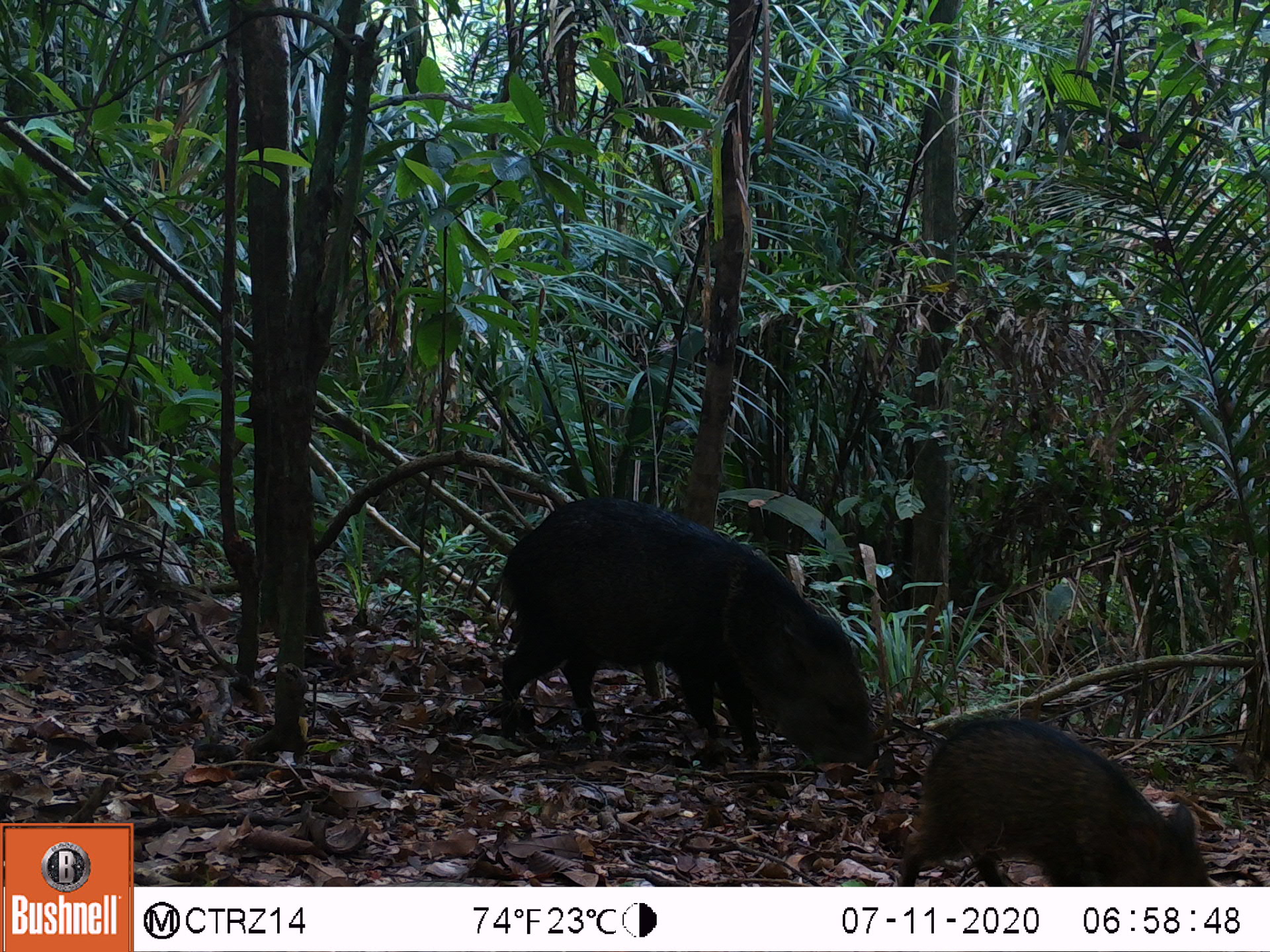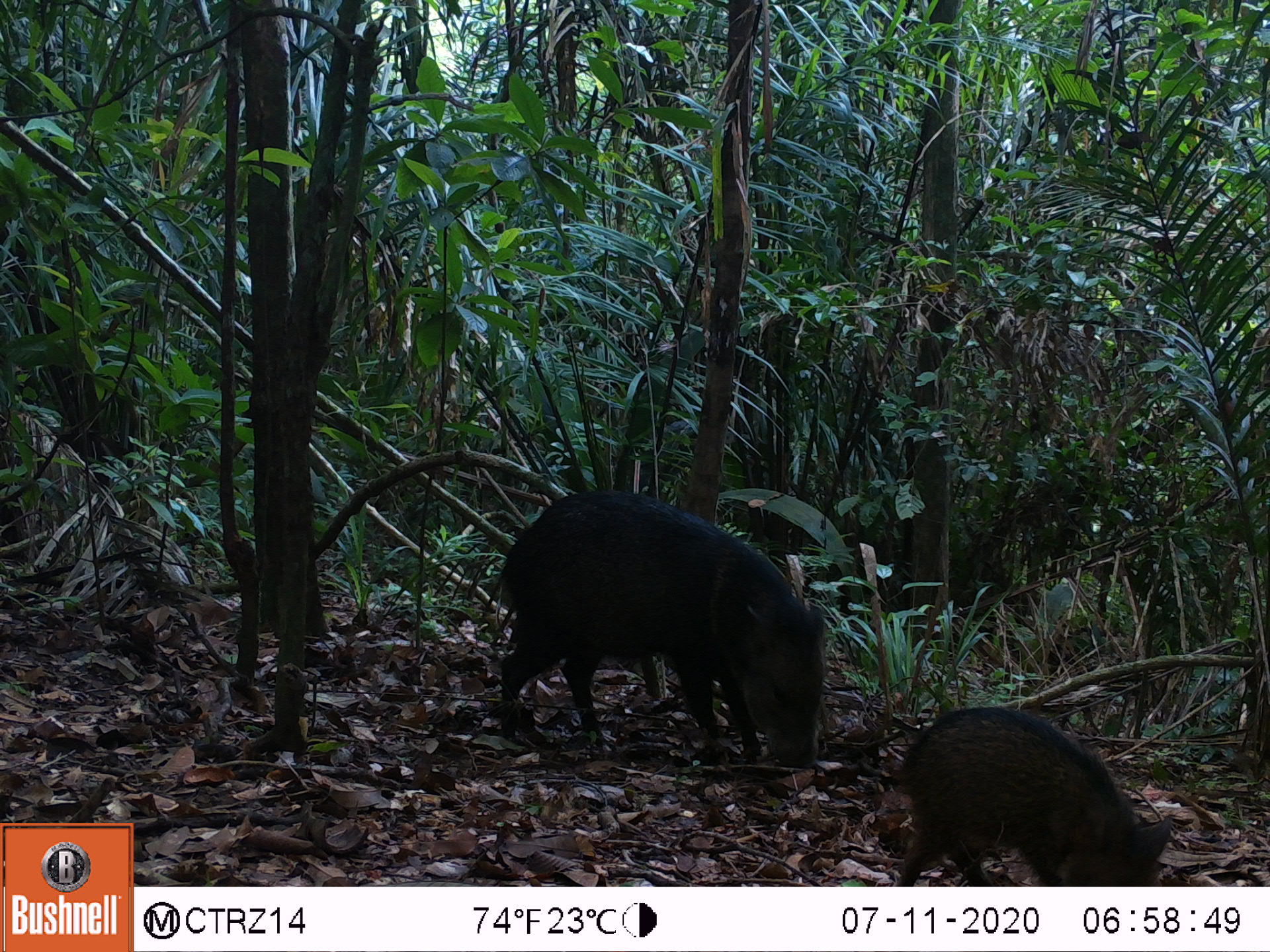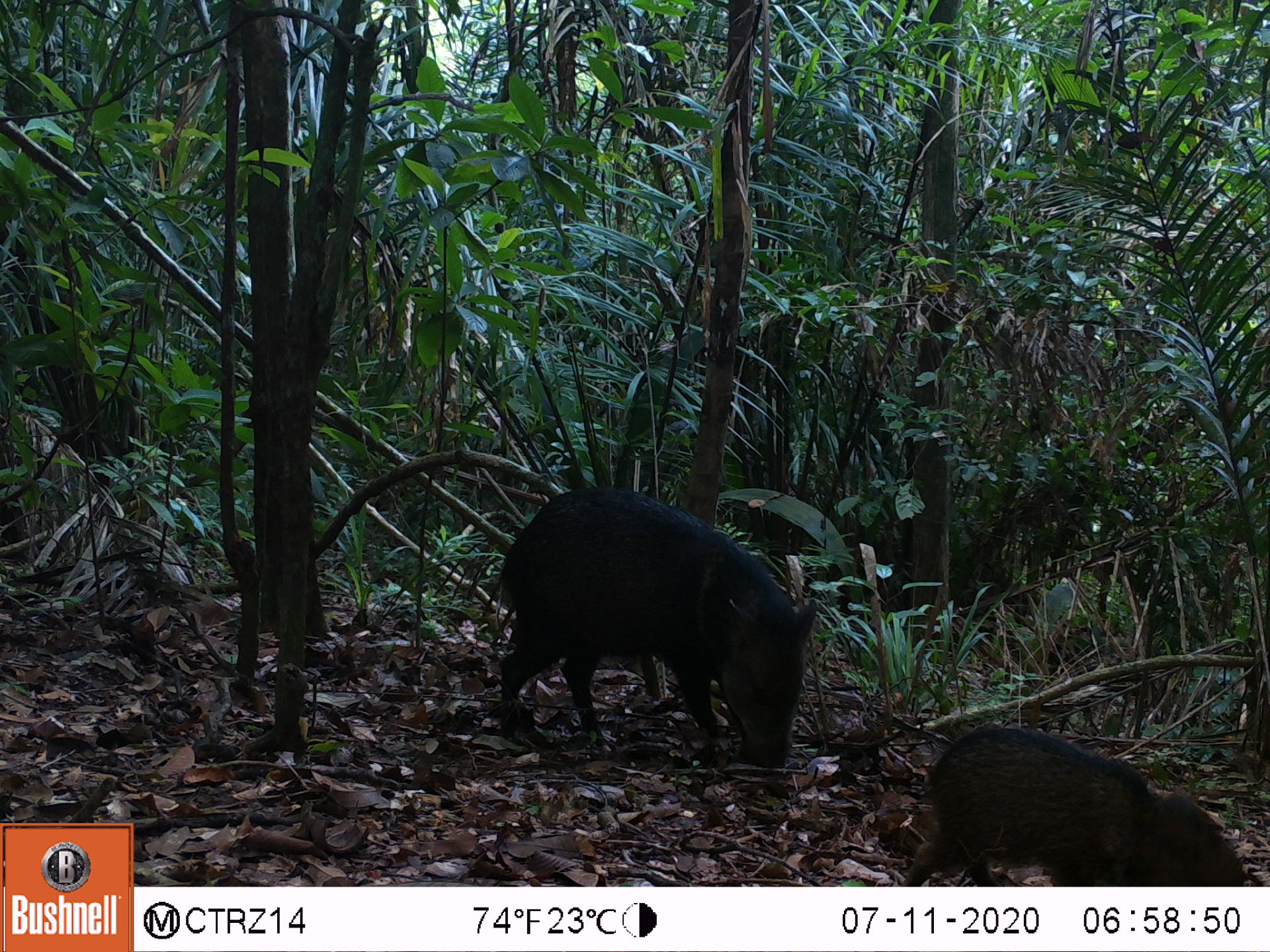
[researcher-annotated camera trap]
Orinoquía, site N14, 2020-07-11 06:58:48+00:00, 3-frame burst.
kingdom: Animalia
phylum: Chordata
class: Mammalia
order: Artiodactyla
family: Tayassuidae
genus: Pecari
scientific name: Pecari tajacu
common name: collared peccary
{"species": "collared peccary (Pecari tajacu)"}